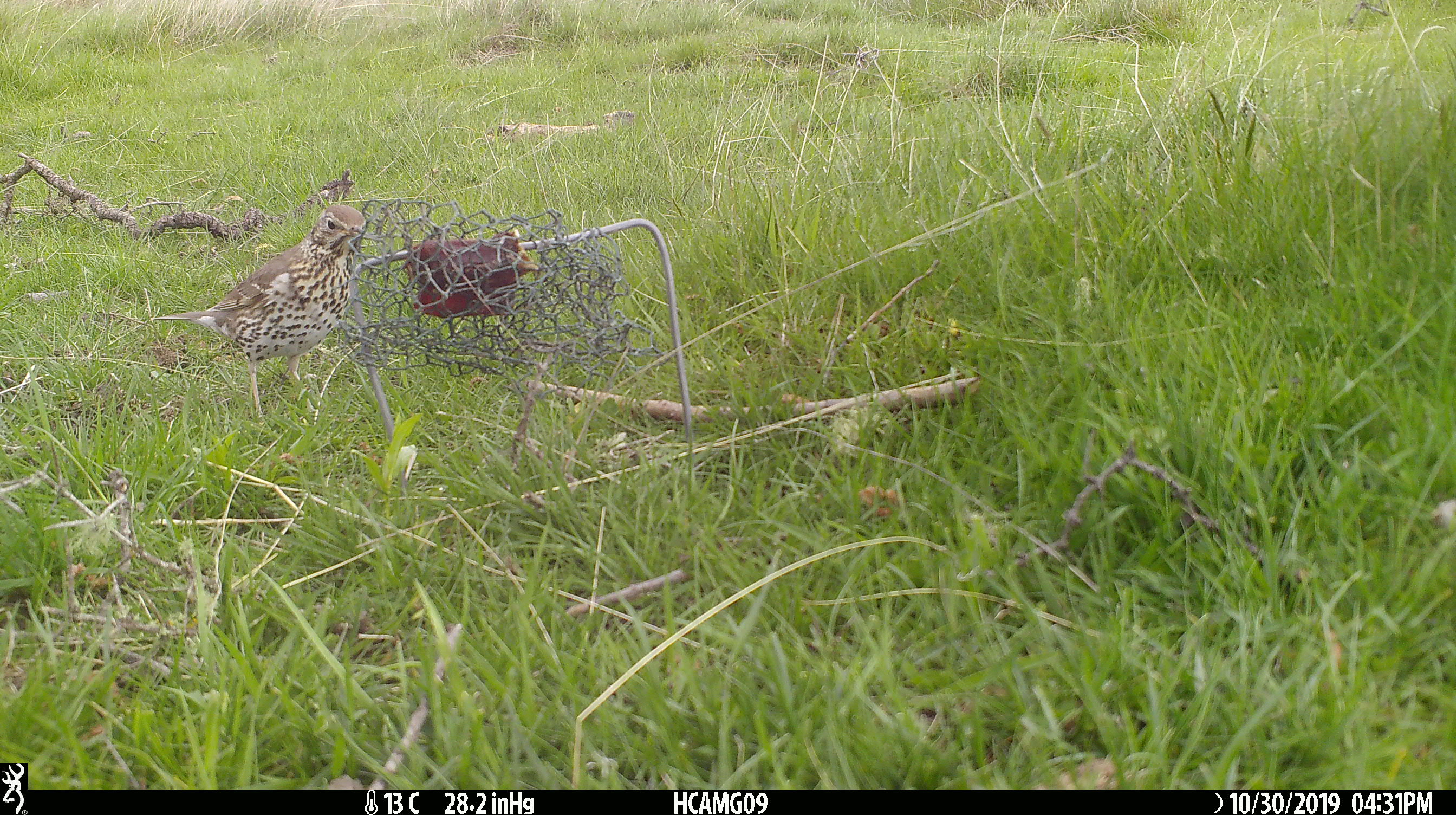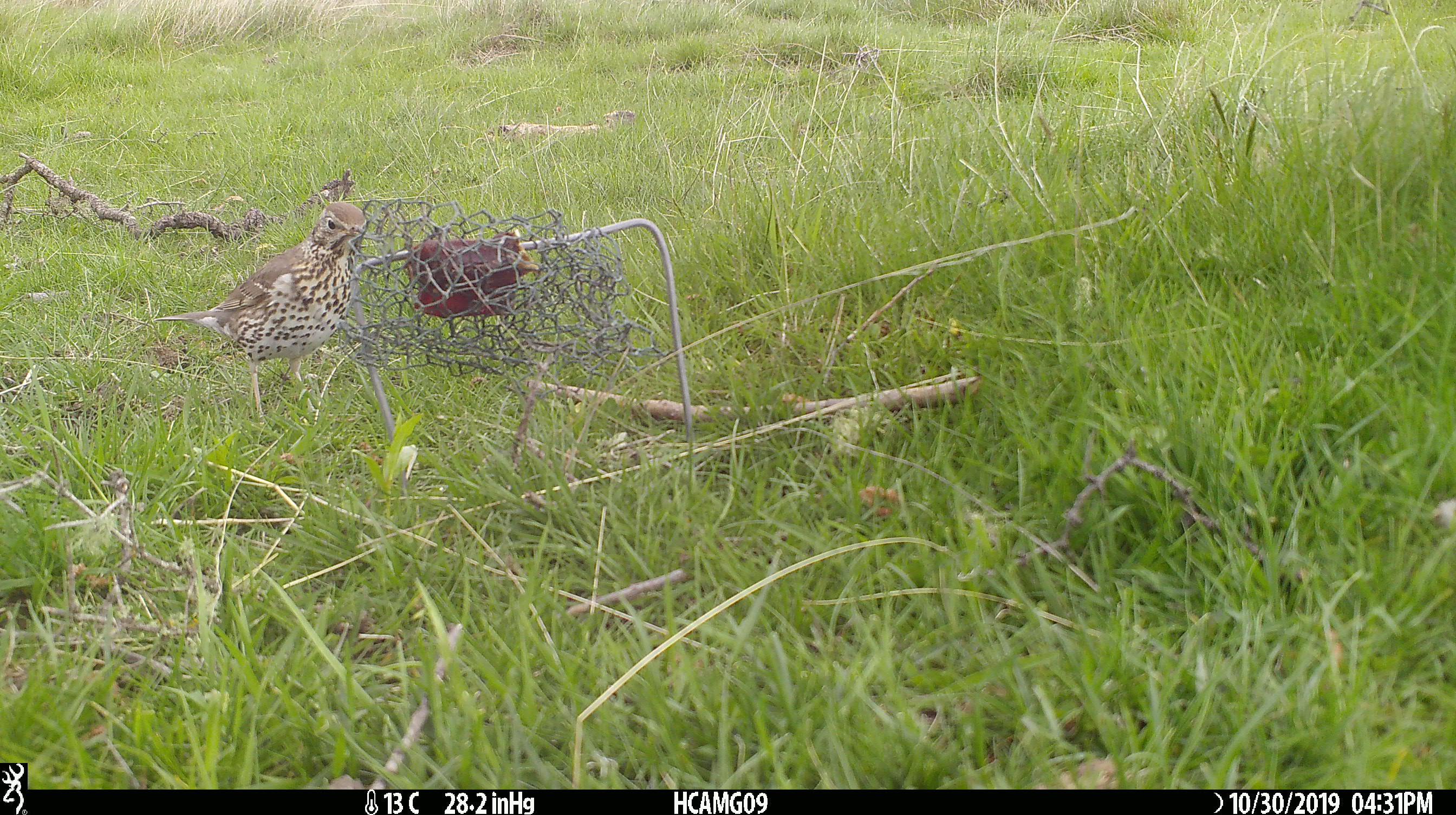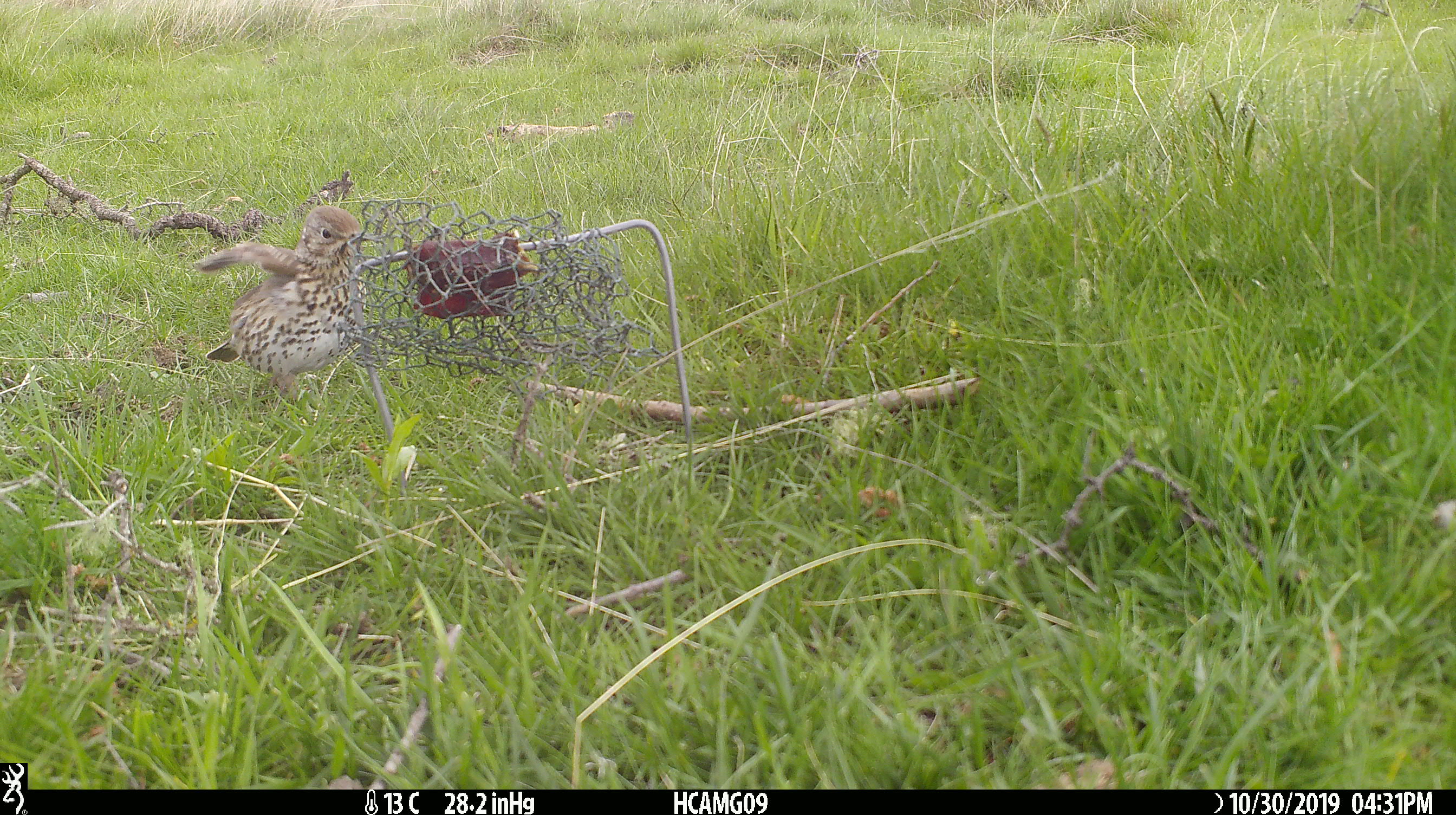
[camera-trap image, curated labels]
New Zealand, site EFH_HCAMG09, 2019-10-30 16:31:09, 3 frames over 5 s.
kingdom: Animalia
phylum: Chordata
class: Aves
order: Passeriformes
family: Turdidae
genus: Turdus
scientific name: Turdus philomelos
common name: song thrush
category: thrush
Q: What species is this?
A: Thrush (song thrush) (Turdus philomelos).